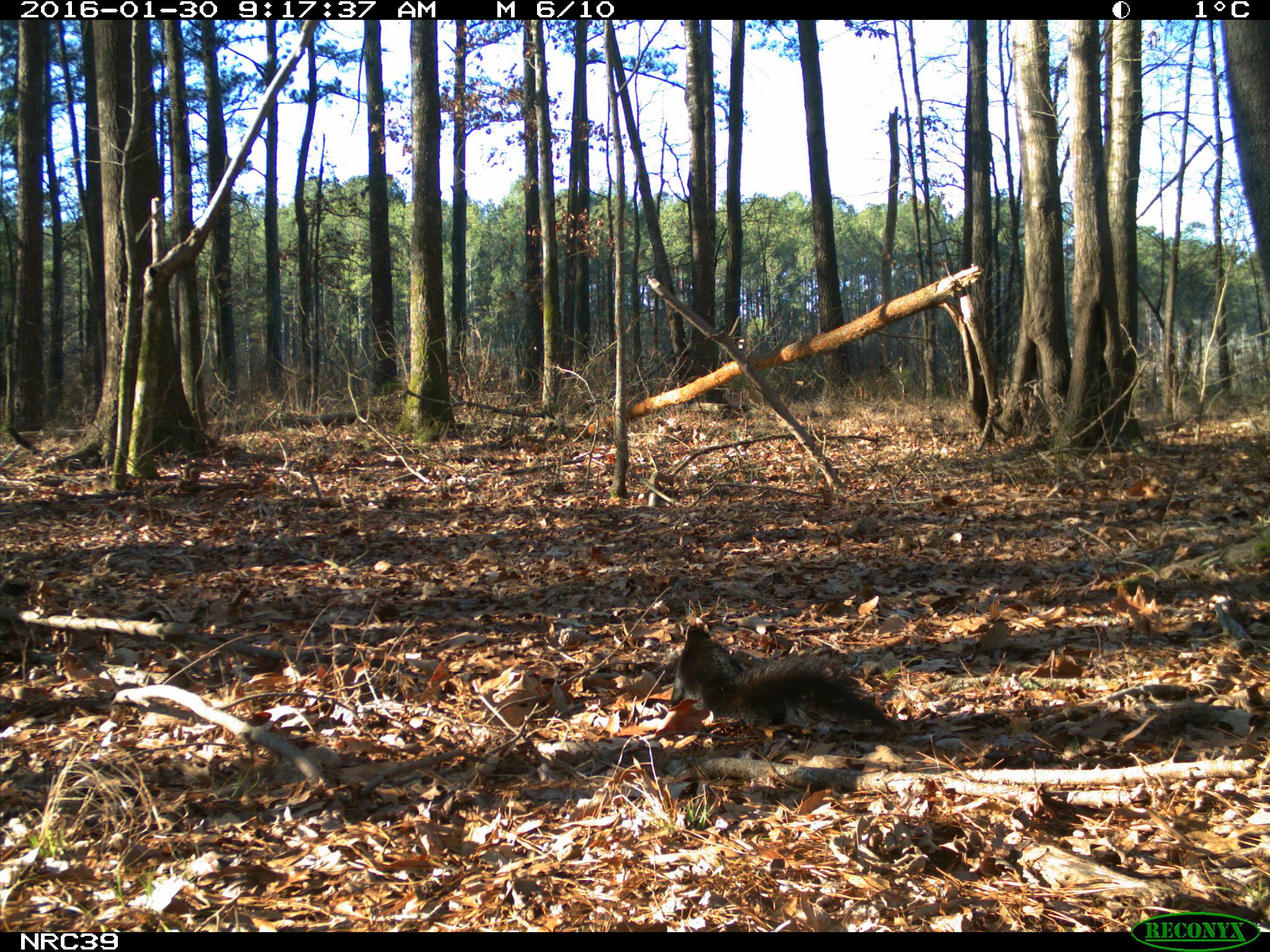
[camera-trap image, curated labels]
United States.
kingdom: Animalia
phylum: Chordata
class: Mammalia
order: Rodentia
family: Sciuridae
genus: Sciurus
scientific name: Sciurus niger cinereus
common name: eastern fox squirrel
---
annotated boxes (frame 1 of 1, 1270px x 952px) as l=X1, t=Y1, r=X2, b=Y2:
Eastern Fox Squirrel: l=667, t=625, r=910, b=744